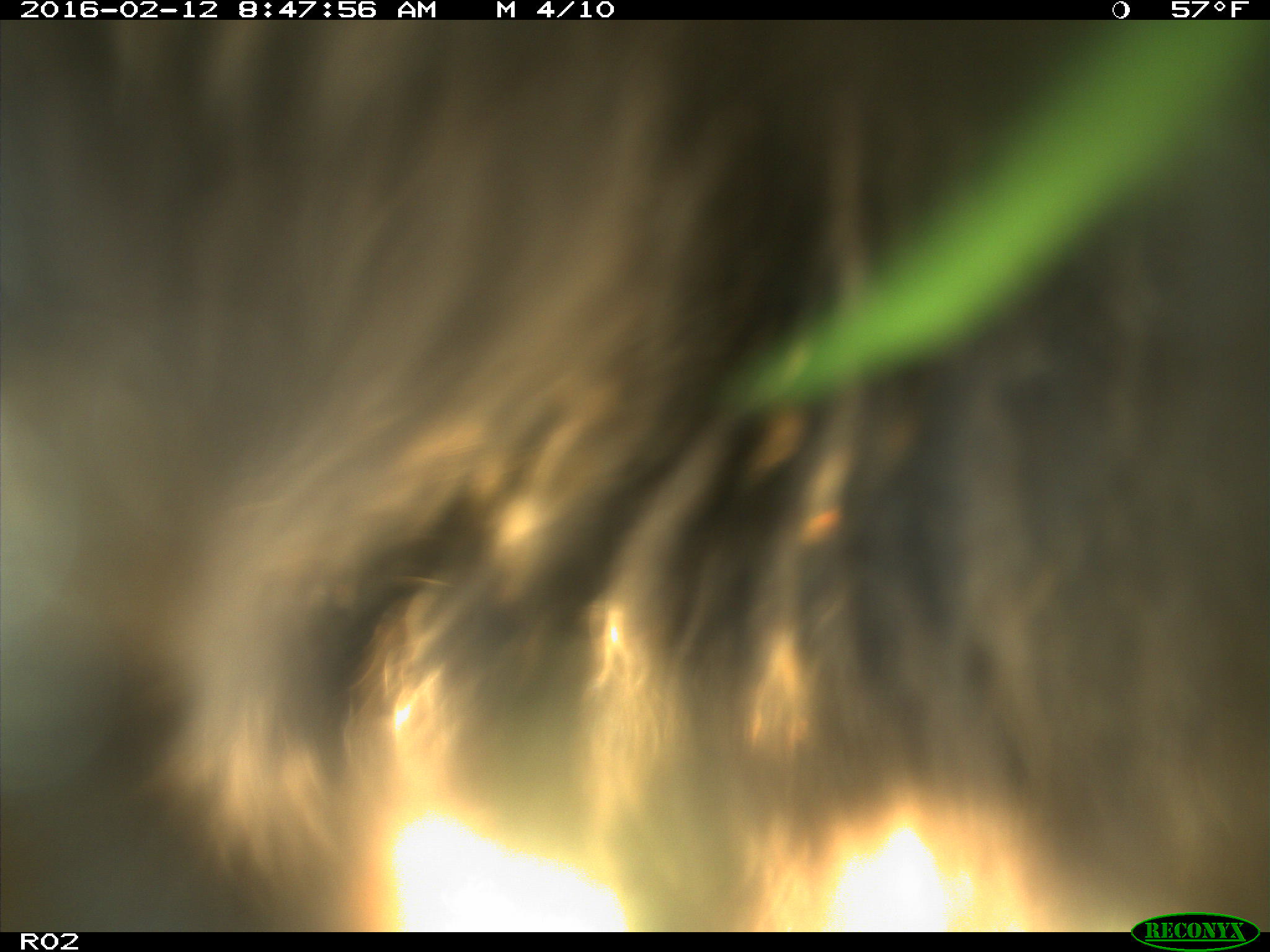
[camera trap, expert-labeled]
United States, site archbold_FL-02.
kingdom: Animalia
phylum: Chordata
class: Mammalia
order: Artiodactyla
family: Bovidae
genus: Bos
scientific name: Bos taurus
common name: domestic cow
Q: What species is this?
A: Bos taurus (domestic cow).